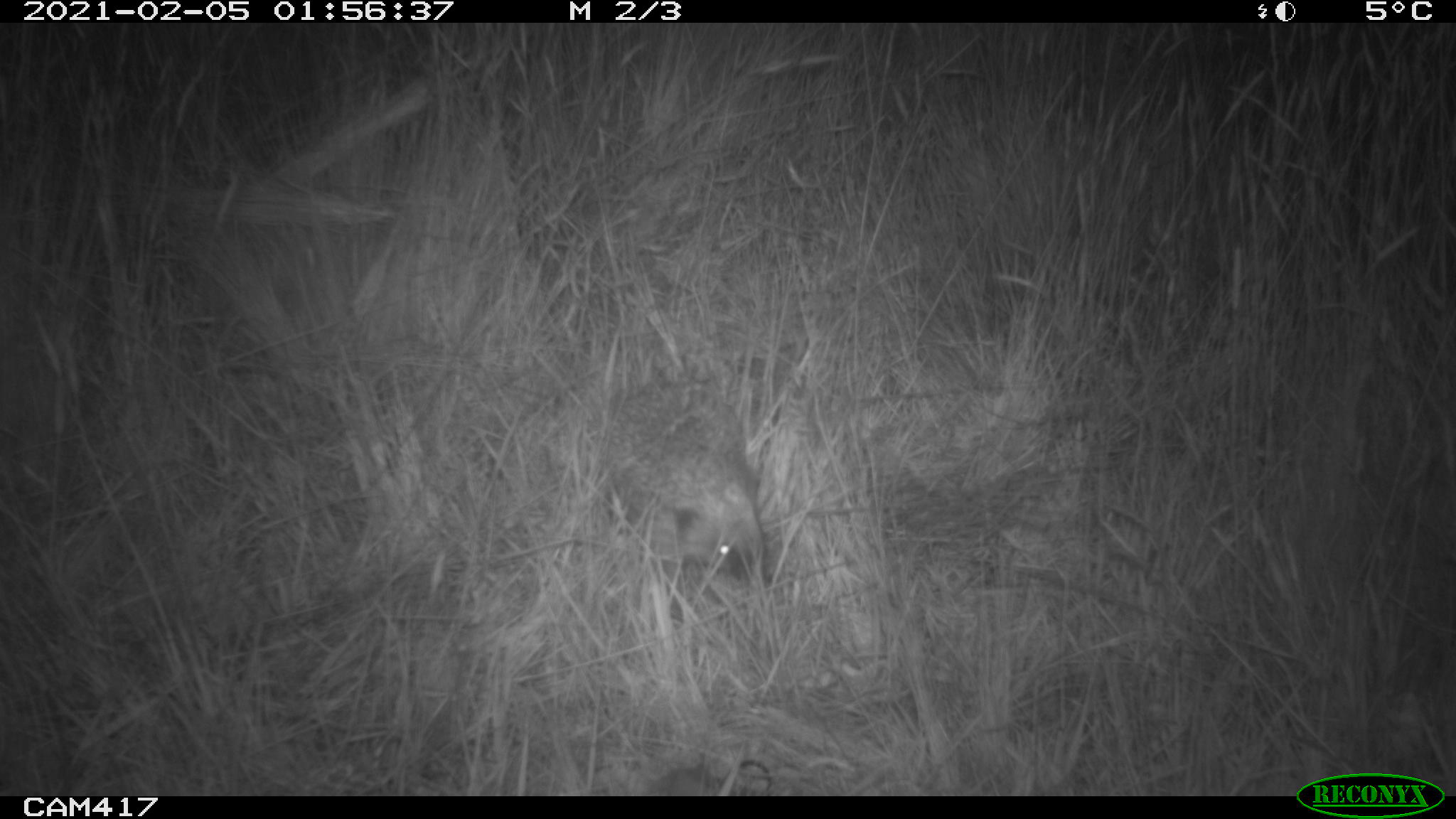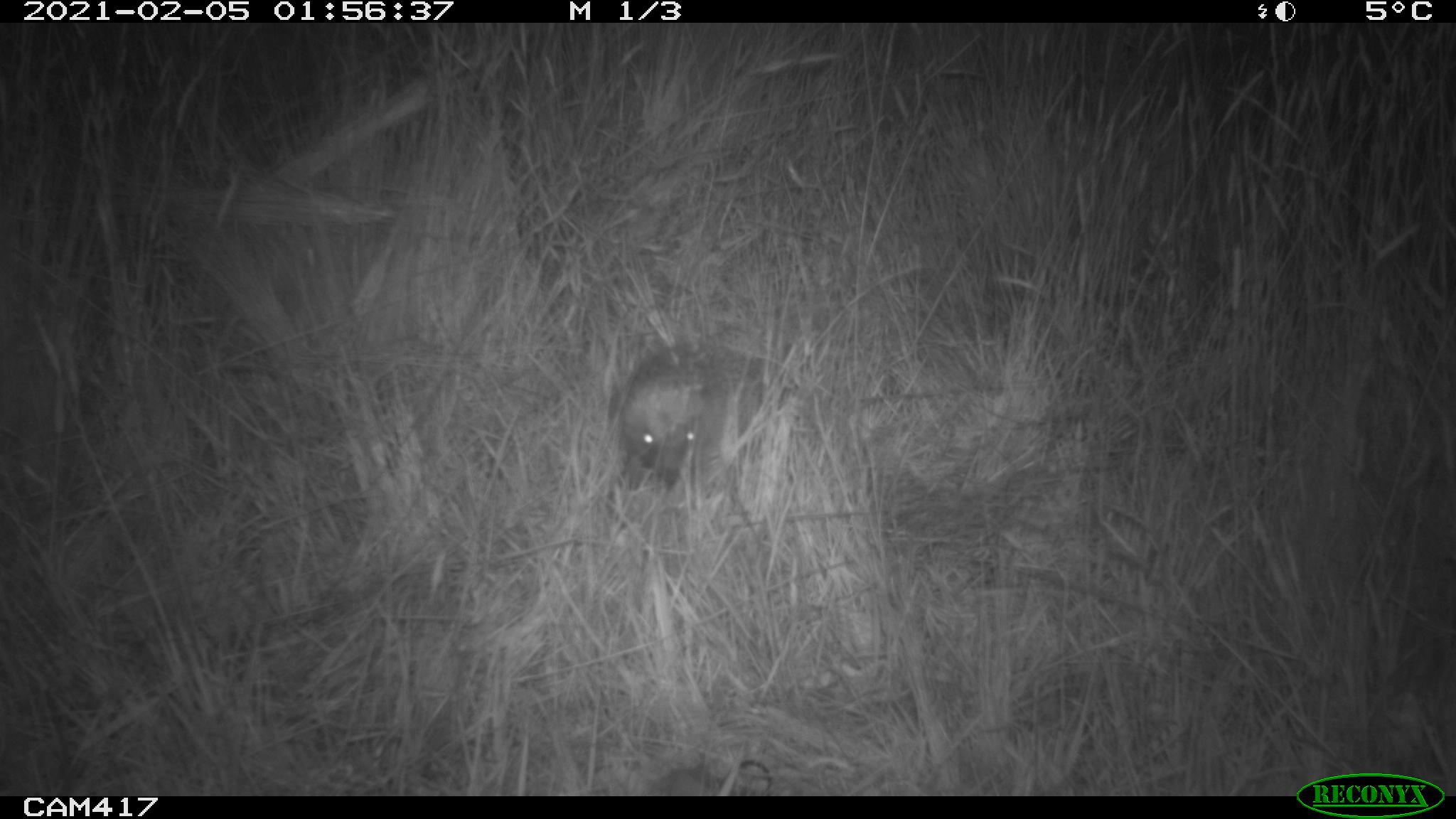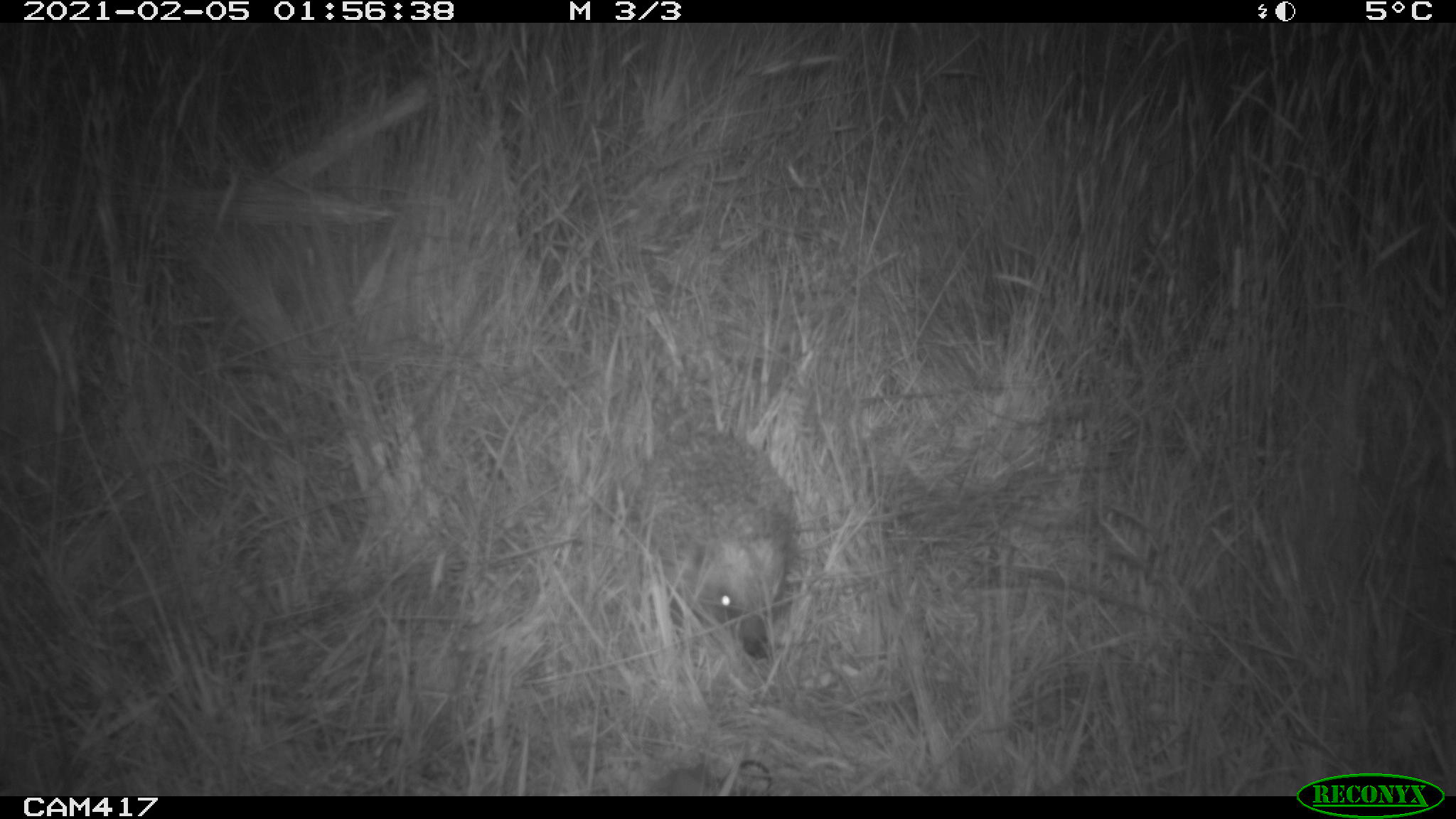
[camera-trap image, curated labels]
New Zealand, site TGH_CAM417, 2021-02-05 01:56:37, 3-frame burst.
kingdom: Animalia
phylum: Chordata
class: Mammalia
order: Eulipotyphla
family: Erinaceidae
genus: Erinaceus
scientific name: Erinaceus europaeus europaeus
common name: european hedgehog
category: hedgehog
Hedgehog (european hedgehog) (Erinaceus europaeus europaeus).